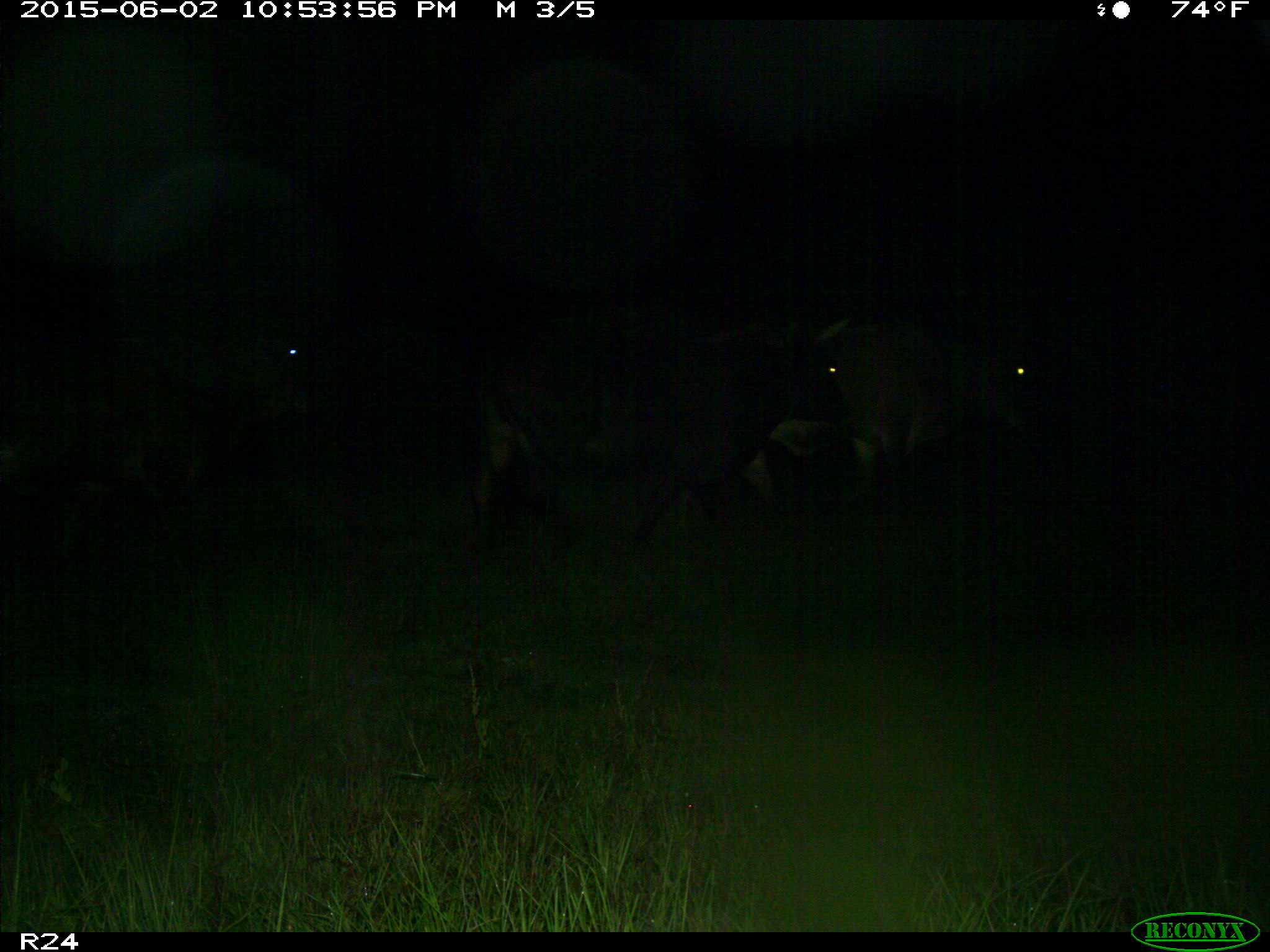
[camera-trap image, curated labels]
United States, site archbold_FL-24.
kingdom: Animalia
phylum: Chordata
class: Mammalia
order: Artiodactyla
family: Bovidae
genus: Bos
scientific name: Bos taurus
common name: domestic cow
Bos taurus (domestic cow).